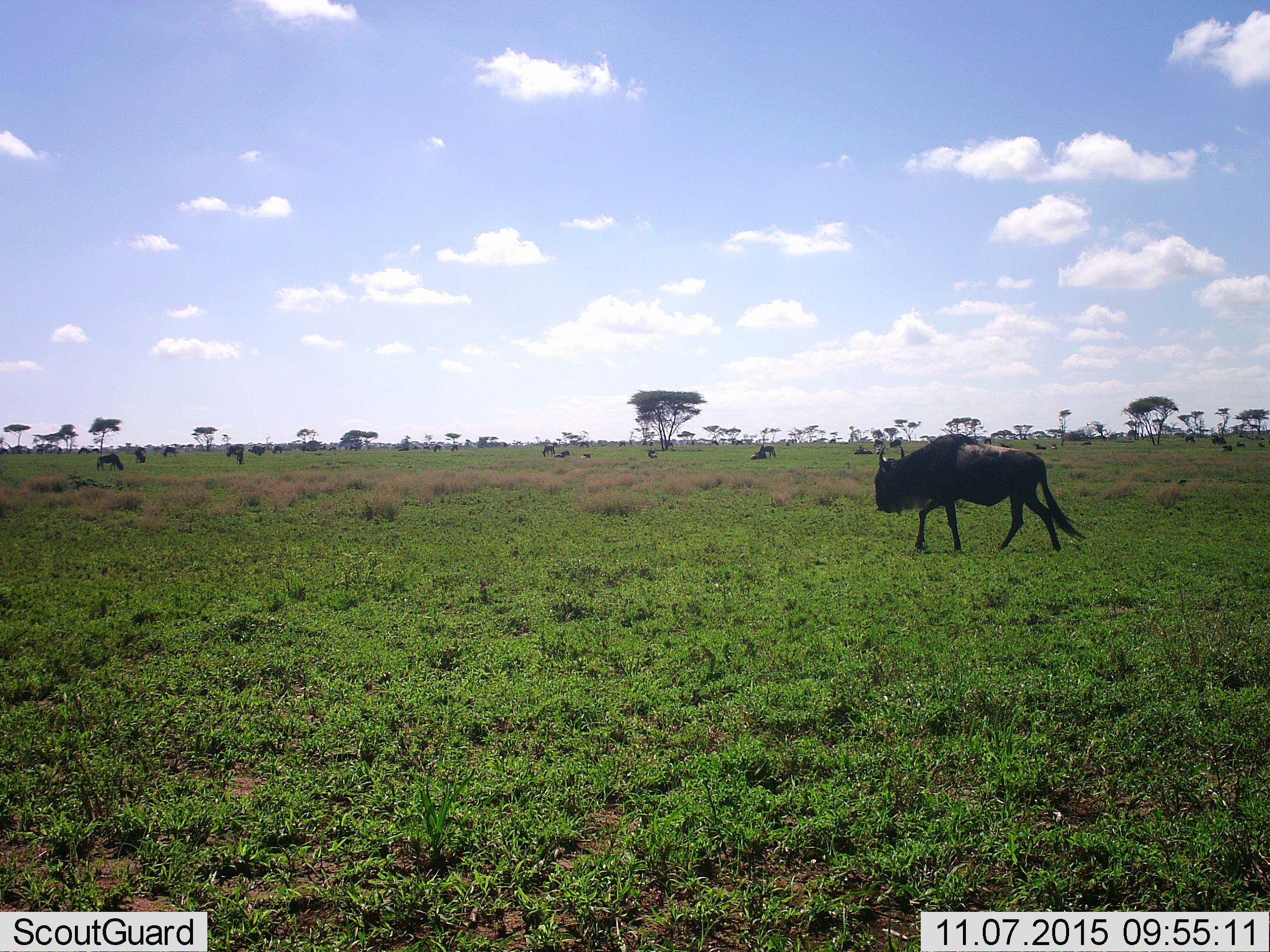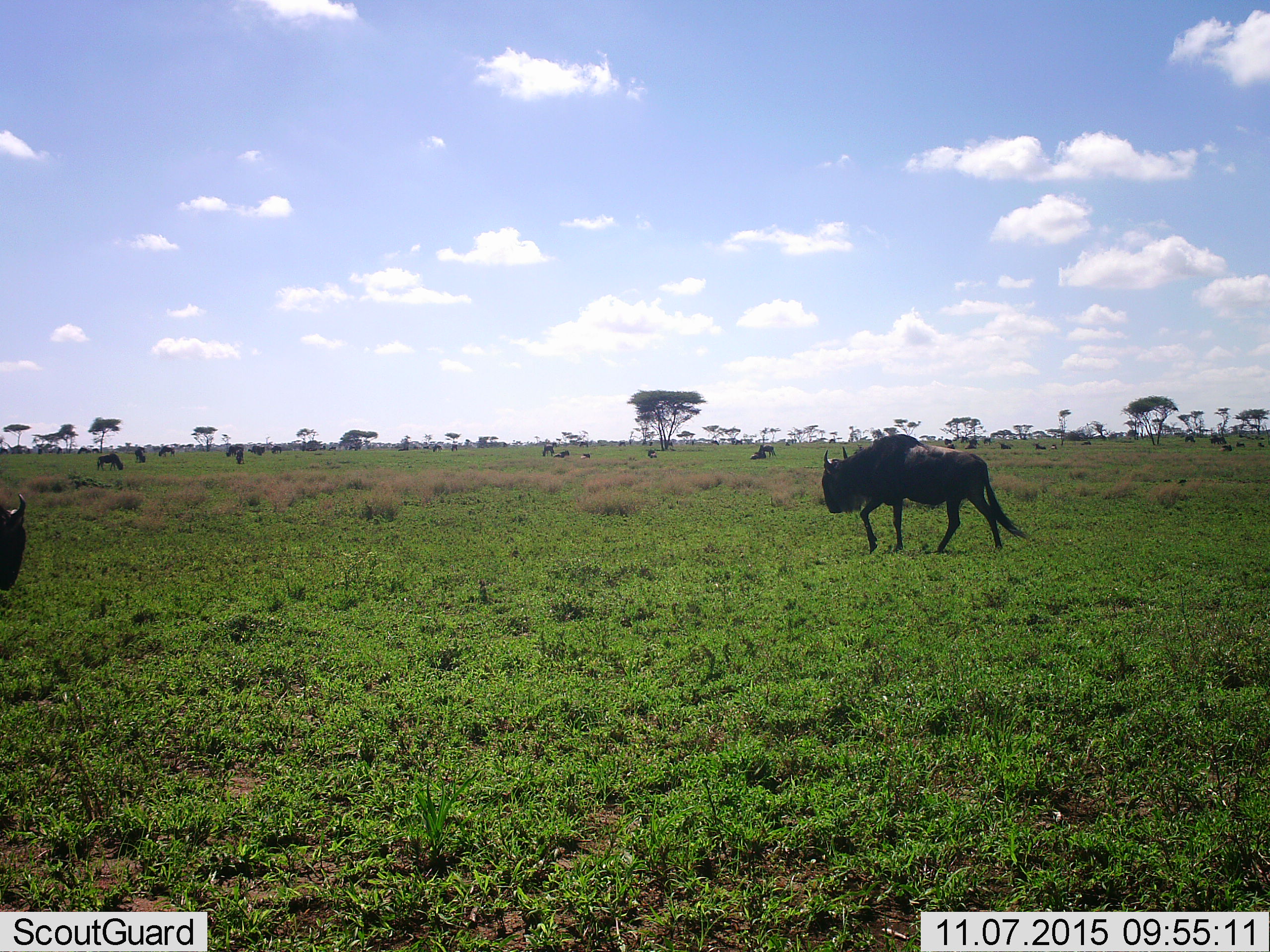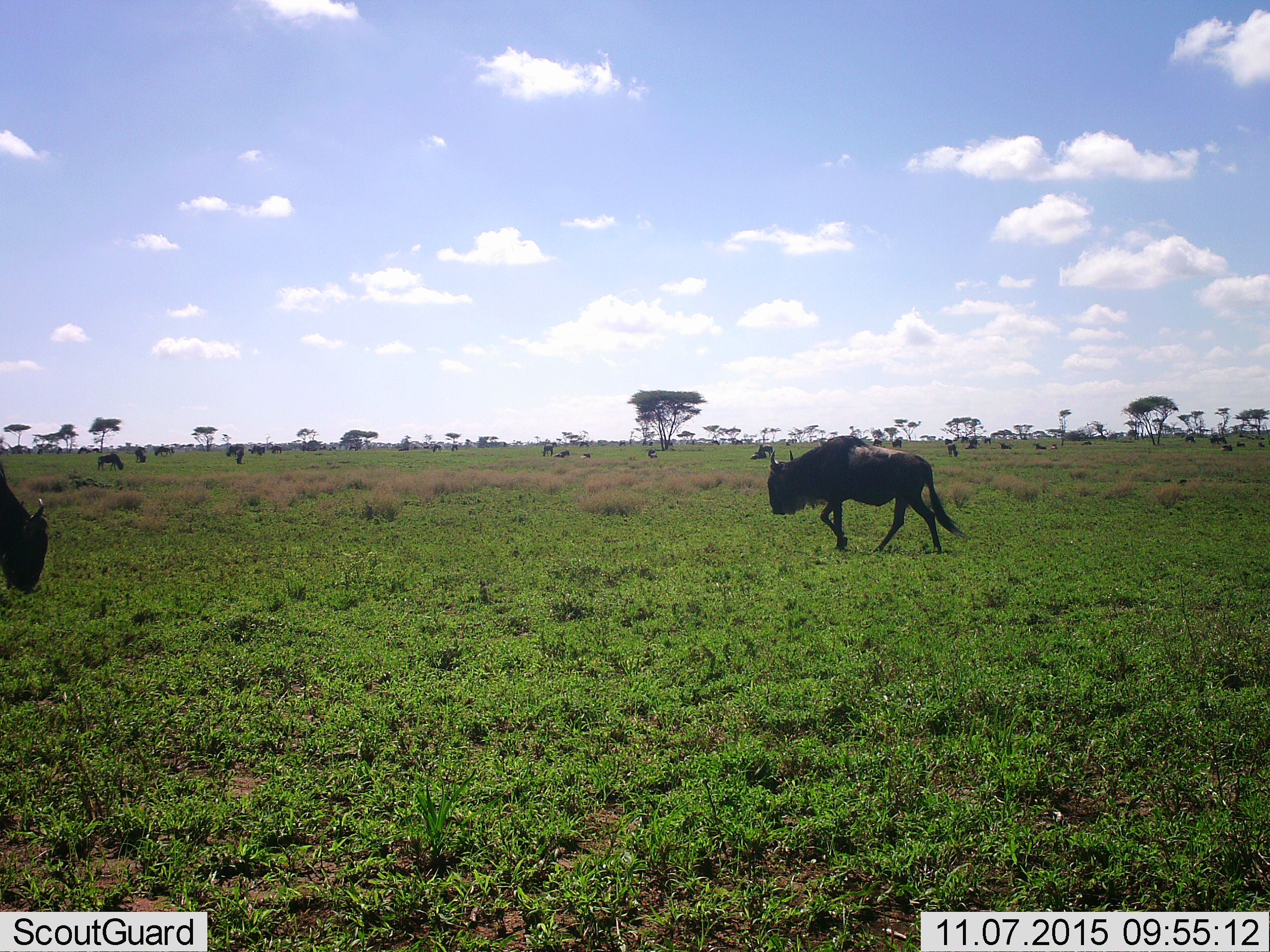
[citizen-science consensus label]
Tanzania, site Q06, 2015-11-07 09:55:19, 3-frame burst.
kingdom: Animalia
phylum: Chordata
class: Mammalia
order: Artiodactyla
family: Bovidae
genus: Connochaetes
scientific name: Connochaetes taurinus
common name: blue wildebeest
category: wildebeest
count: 11-50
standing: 75%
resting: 62%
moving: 88%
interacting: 0%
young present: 12%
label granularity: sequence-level